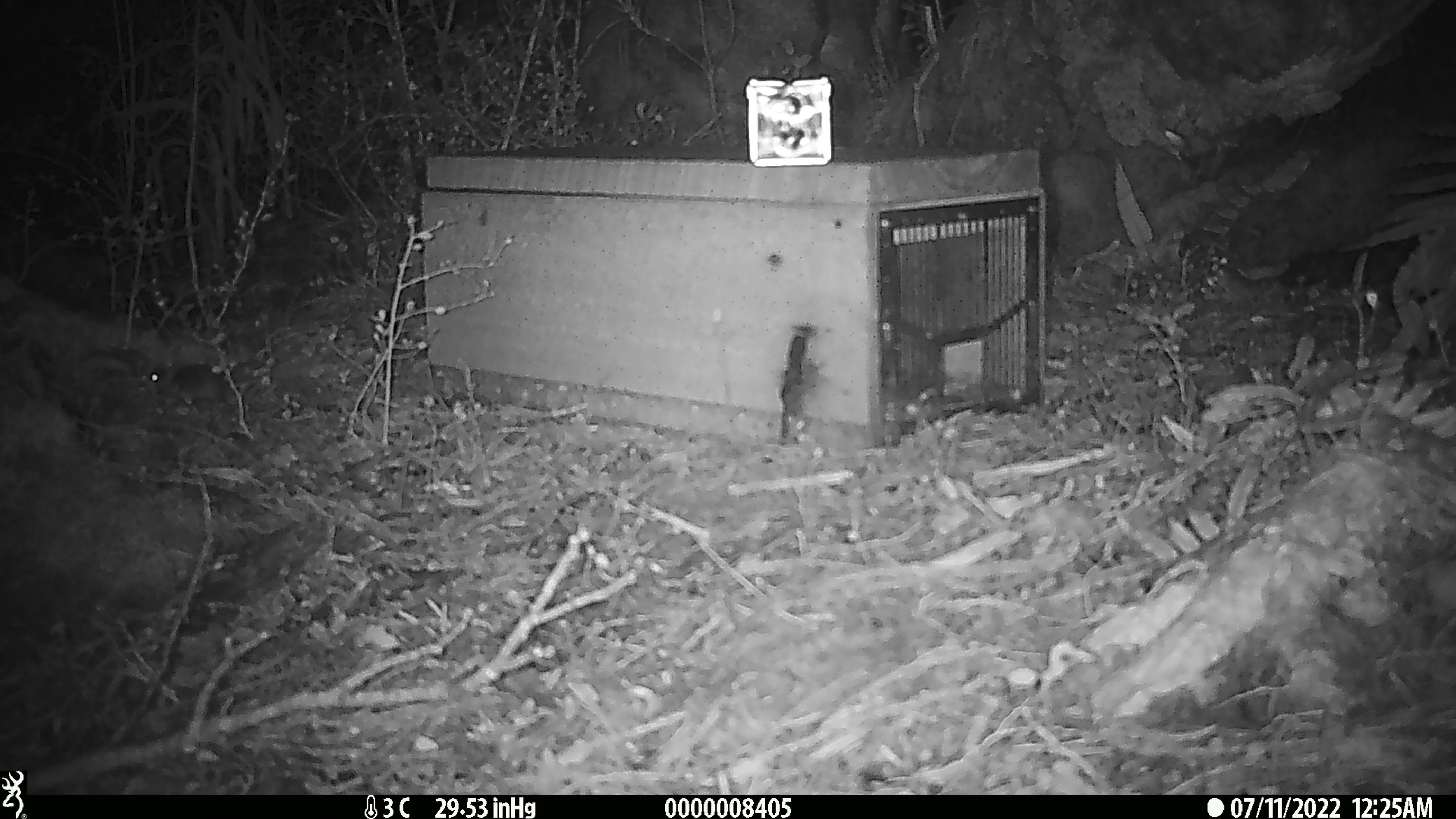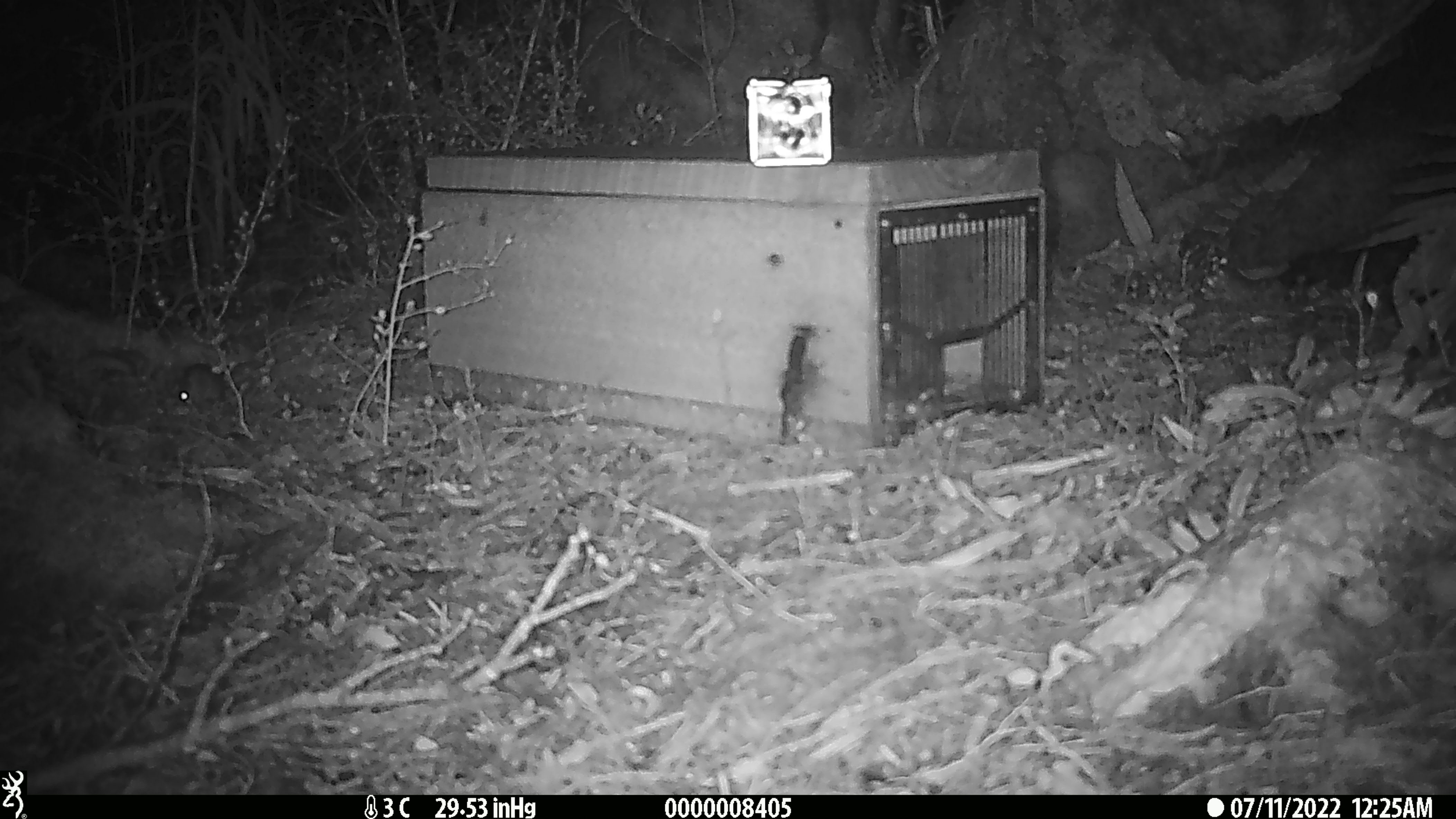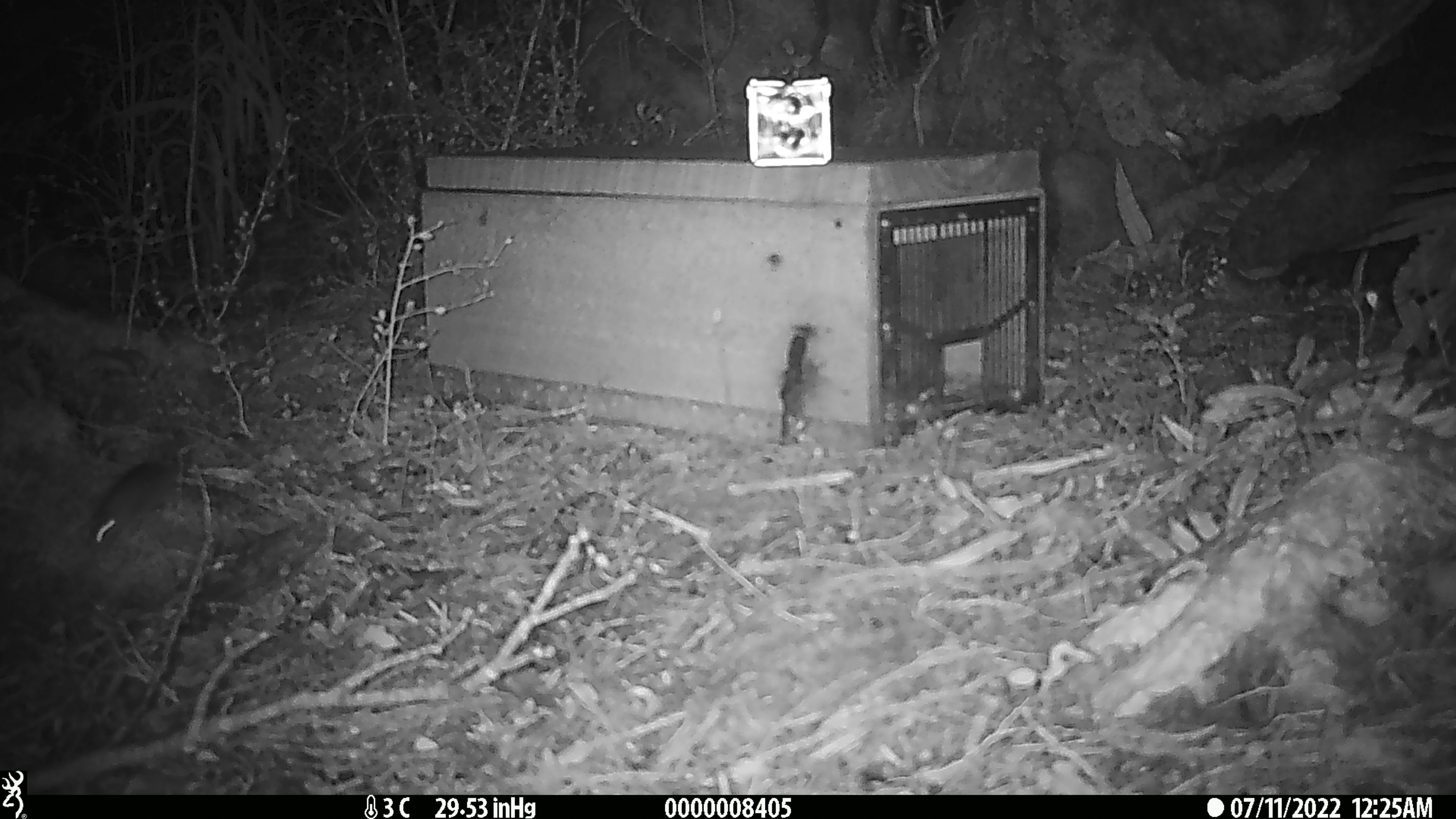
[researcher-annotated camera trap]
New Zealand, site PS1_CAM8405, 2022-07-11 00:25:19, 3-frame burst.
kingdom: Animalia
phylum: Chordata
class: Mammalia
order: Rodentia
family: Muridae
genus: Mus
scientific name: Mus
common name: mouse